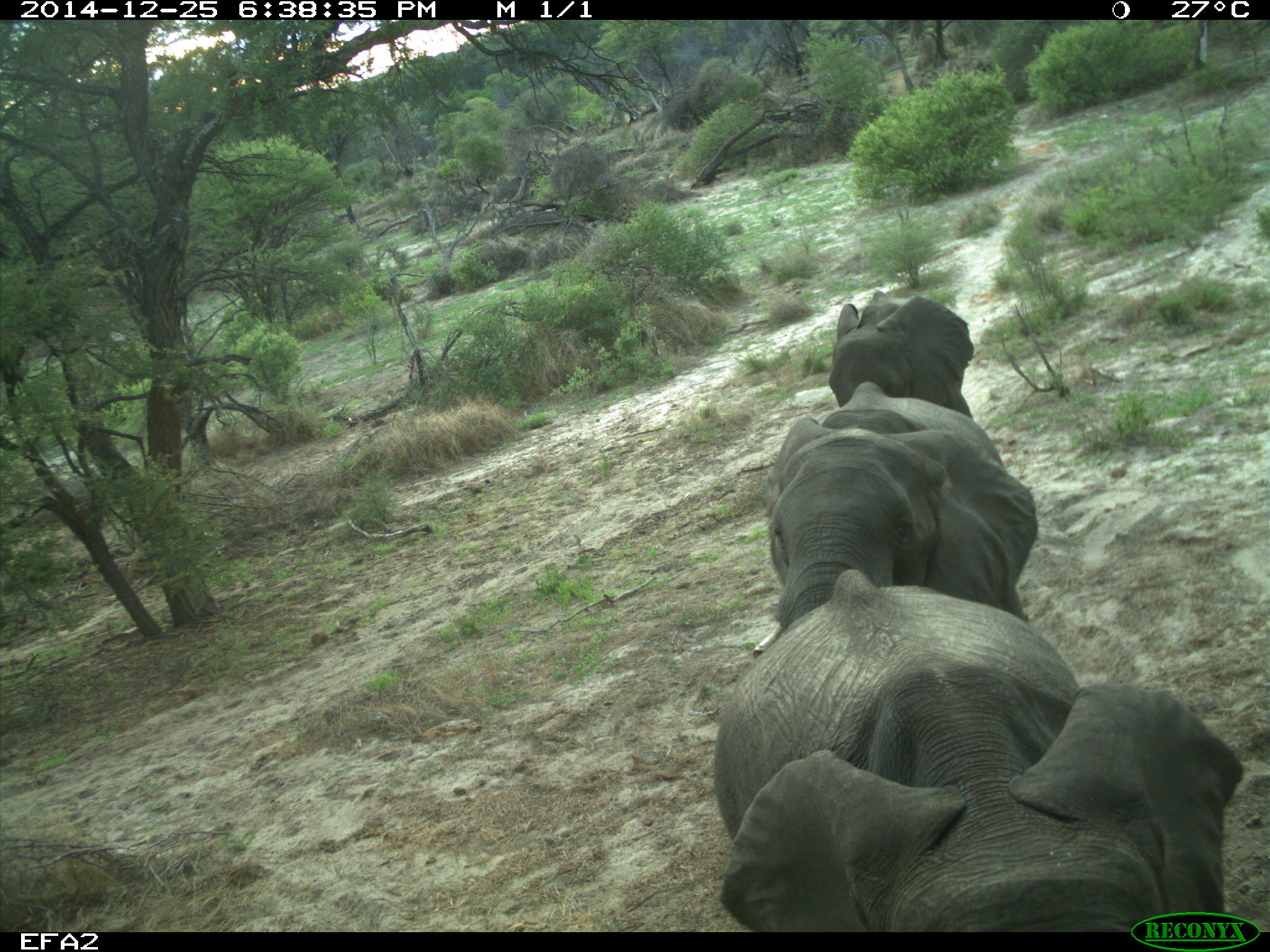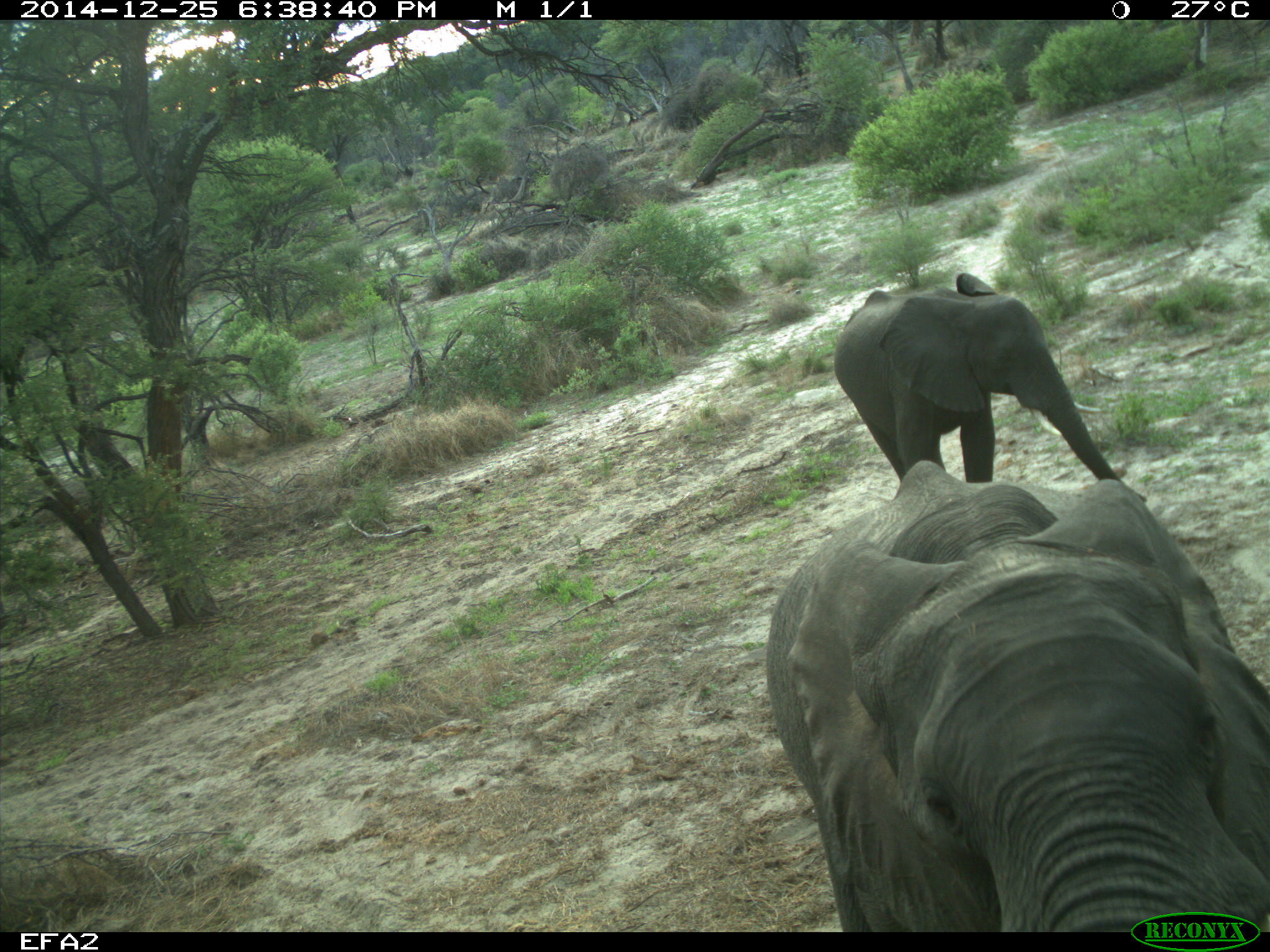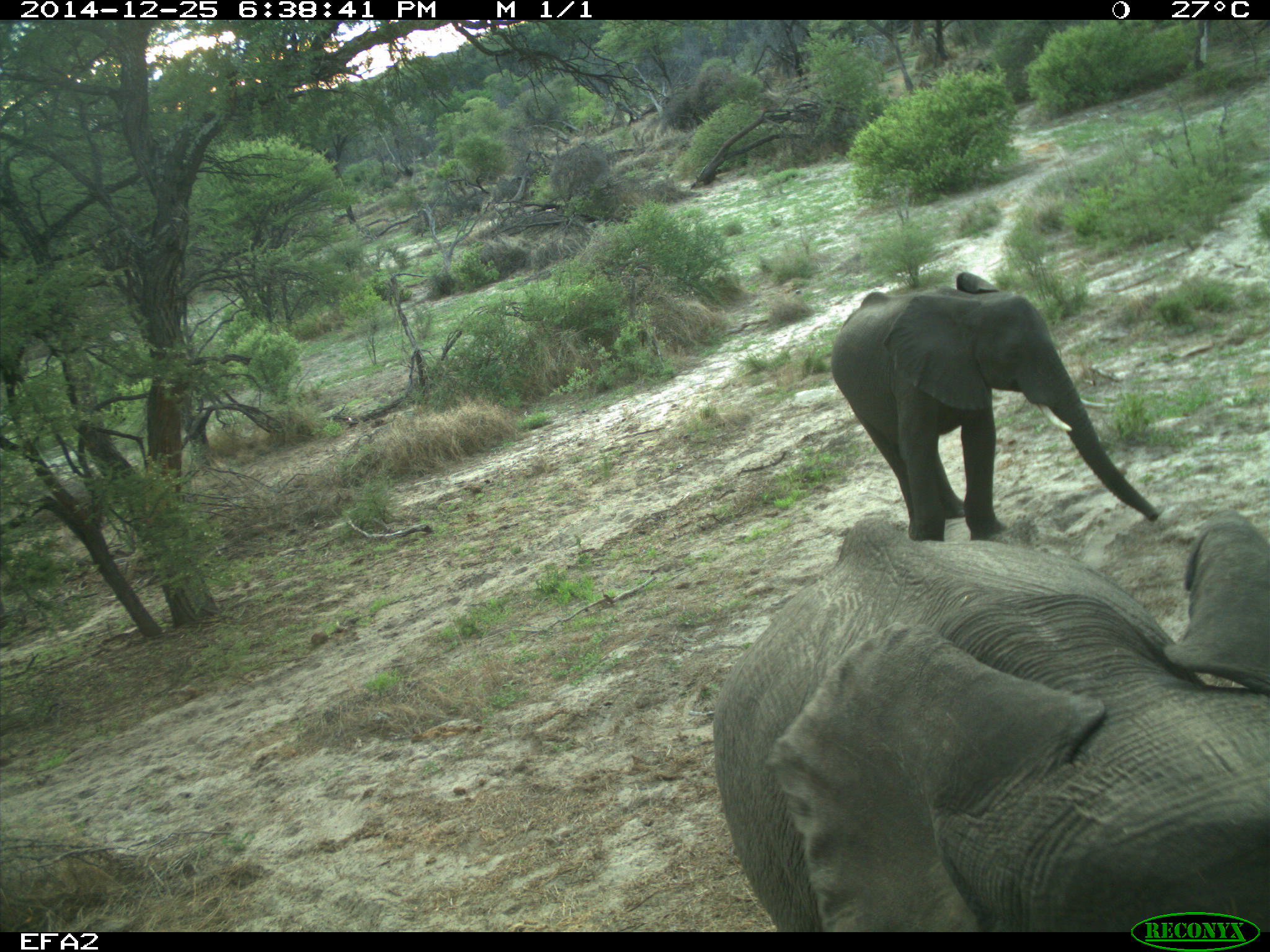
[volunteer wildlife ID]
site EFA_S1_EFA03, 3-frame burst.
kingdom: Animalia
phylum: Chordata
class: Mammalia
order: Proboscidea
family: Elephantidae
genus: Loxodonta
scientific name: Loxodonta africana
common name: african bush elephant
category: elephant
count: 3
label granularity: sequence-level